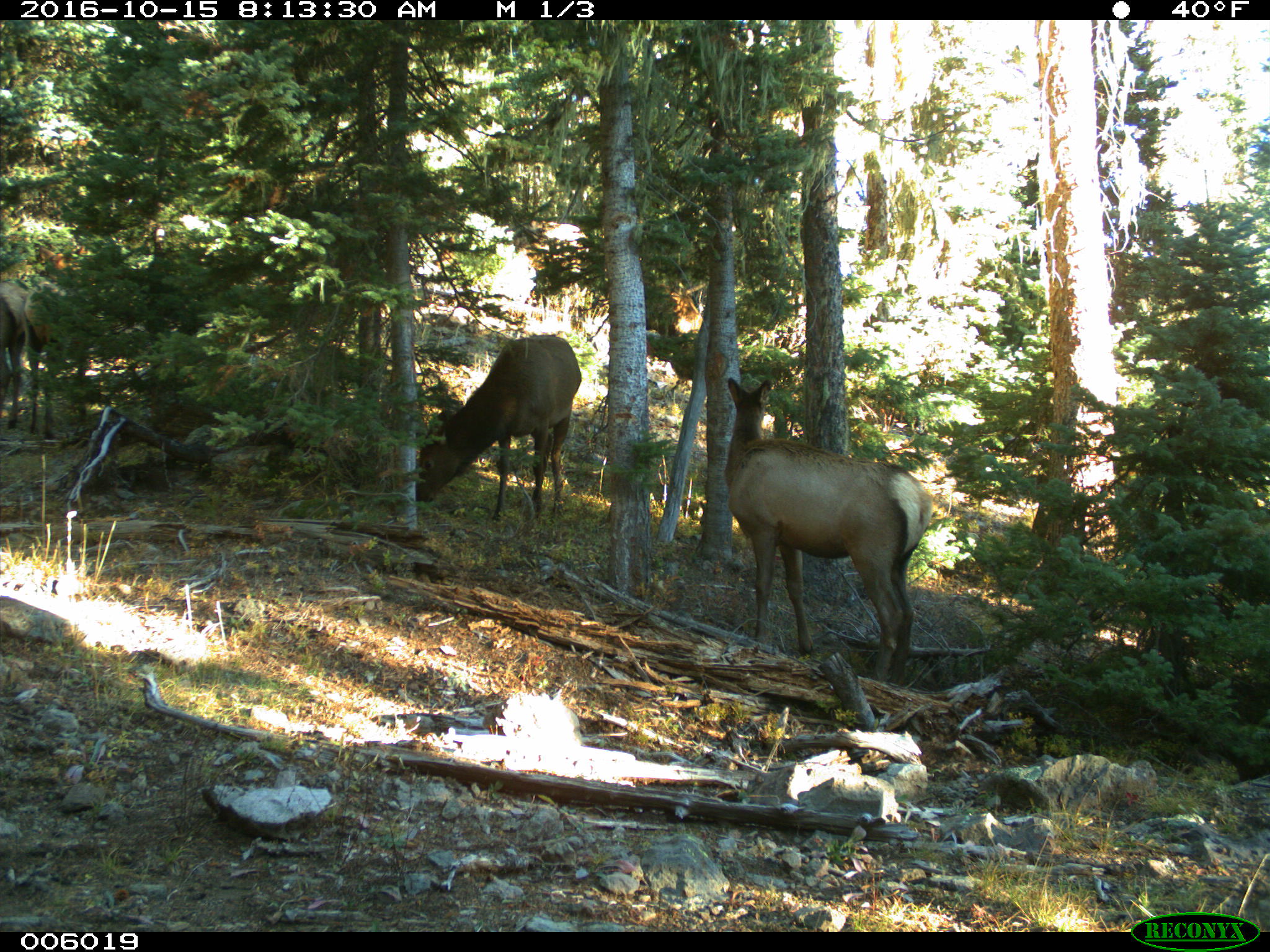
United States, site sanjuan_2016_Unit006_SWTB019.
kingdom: Animalia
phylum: Chordata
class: Mammalia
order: Artiodactyla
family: Cervidae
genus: Cervus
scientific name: Cervus elaphus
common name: red deer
Cervus elaphus (red deer).